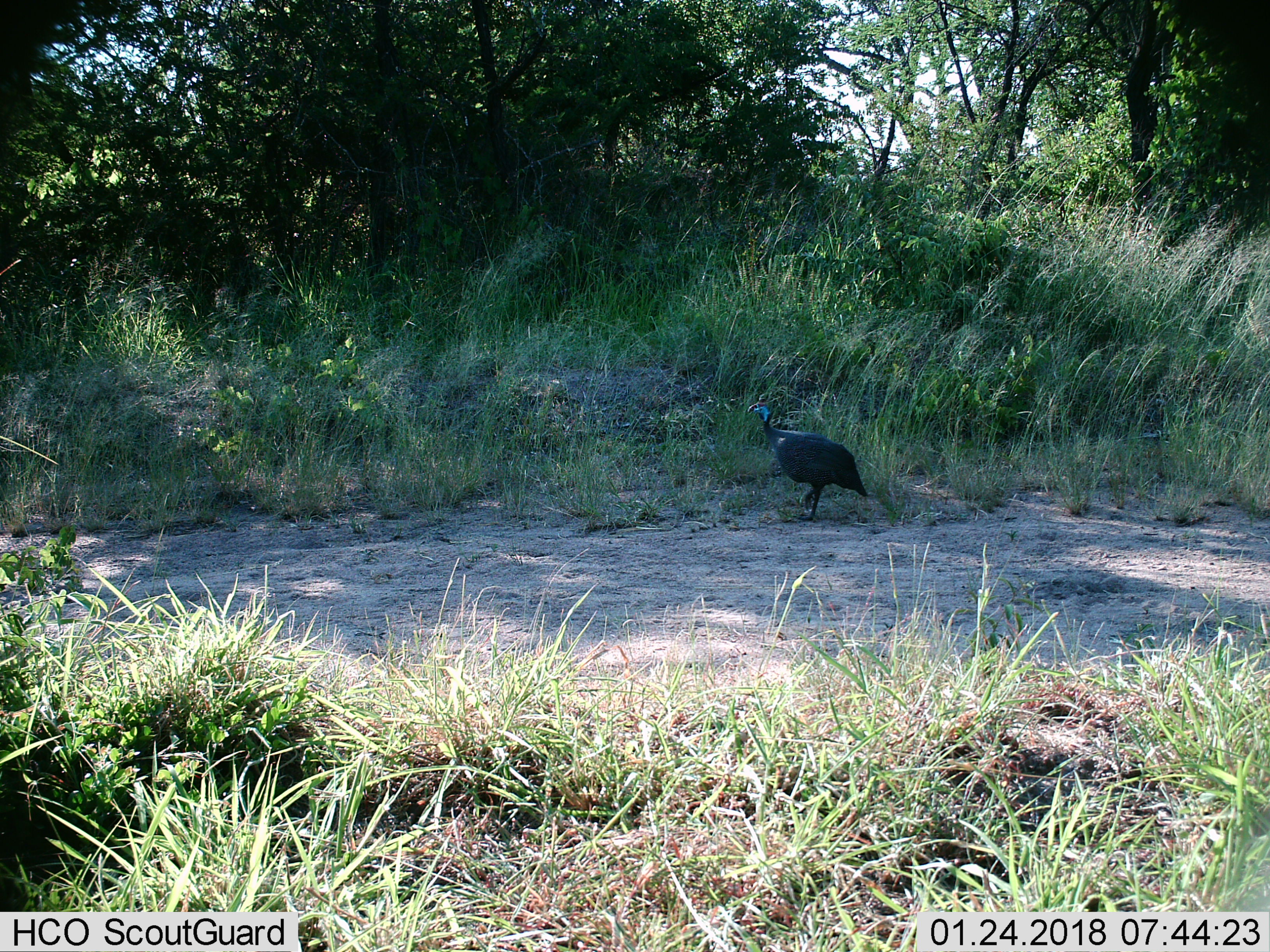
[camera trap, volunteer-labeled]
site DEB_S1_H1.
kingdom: Animalia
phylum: Chordata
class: Aves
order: Galliformes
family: Numididae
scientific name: Numididae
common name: guineafowl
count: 1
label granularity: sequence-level